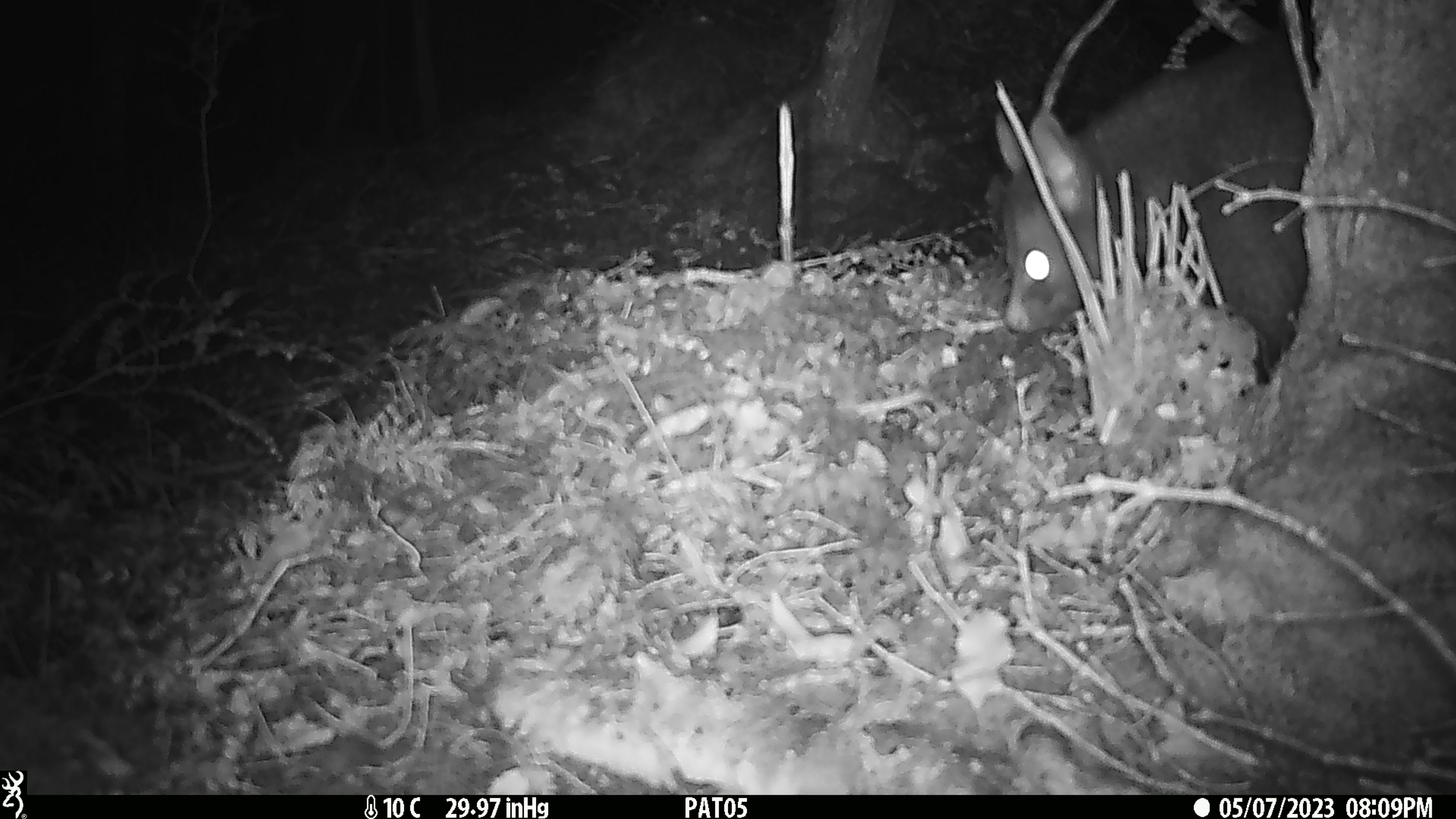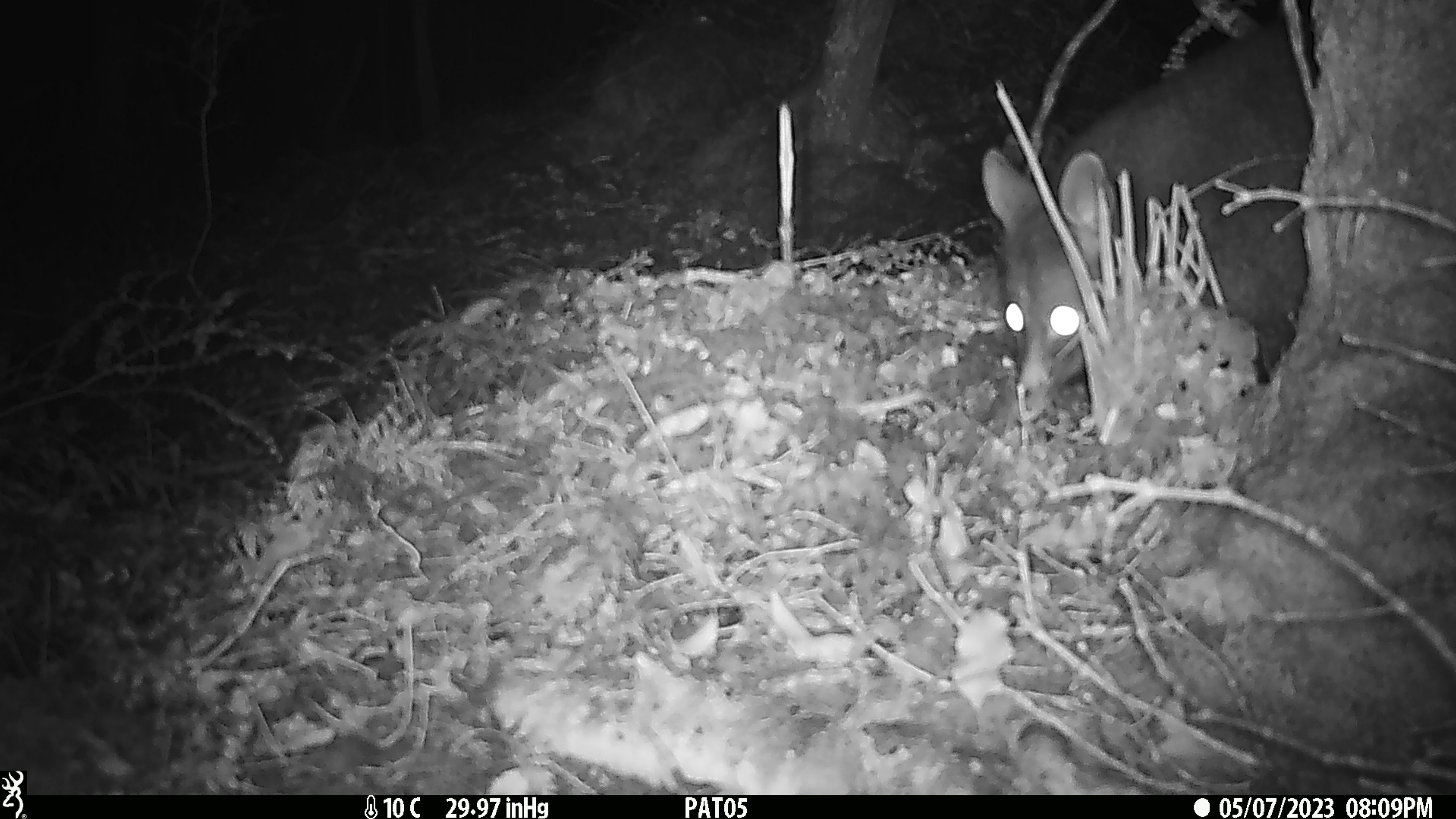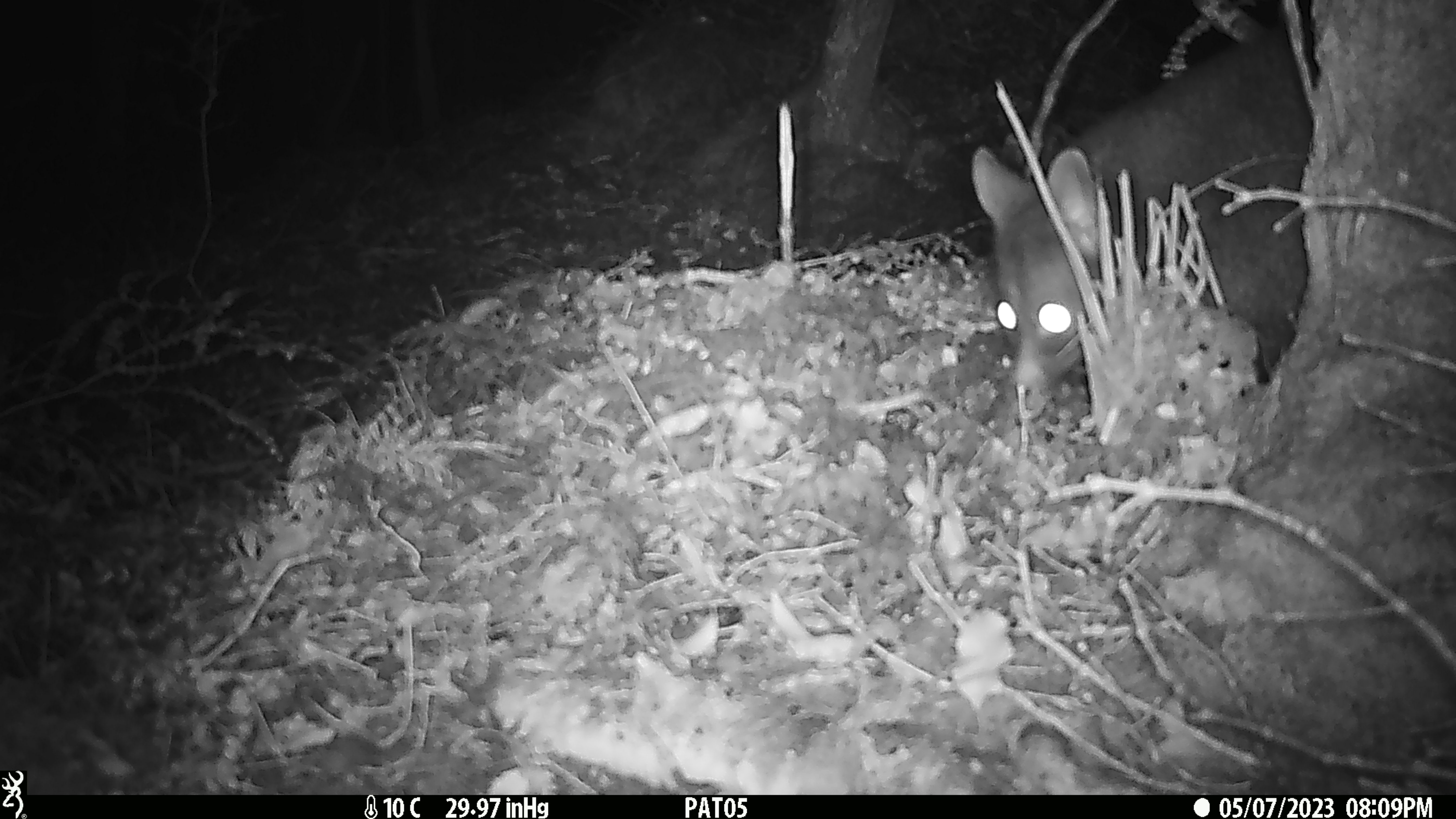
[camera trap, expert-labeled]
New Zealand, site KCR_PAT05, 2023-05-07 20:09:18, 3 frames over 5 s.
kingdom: Animalia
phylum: Chordata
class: Mammalia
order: Diprotodontia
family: Phalangeridae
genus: Trichosurus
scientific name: Trichosurus vulpecula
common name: common brushtail possum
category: possum